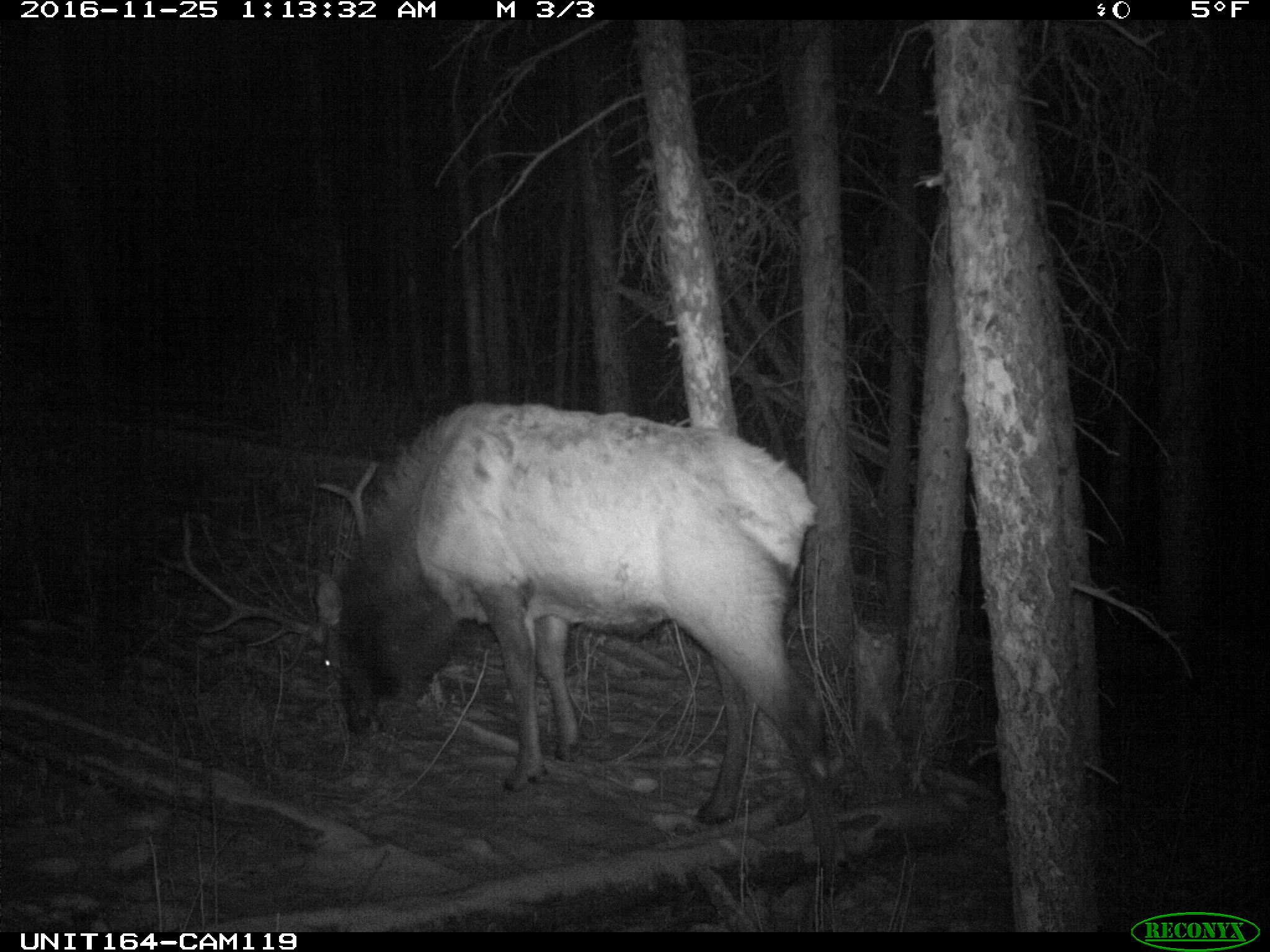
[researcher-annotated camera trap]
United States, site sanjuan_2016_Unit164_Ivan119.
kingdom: Animalia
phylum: Chordata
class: Mammalia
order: Artiodactyla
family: Cervidae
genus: Cervus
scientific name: Cervus elaphus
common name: red deer